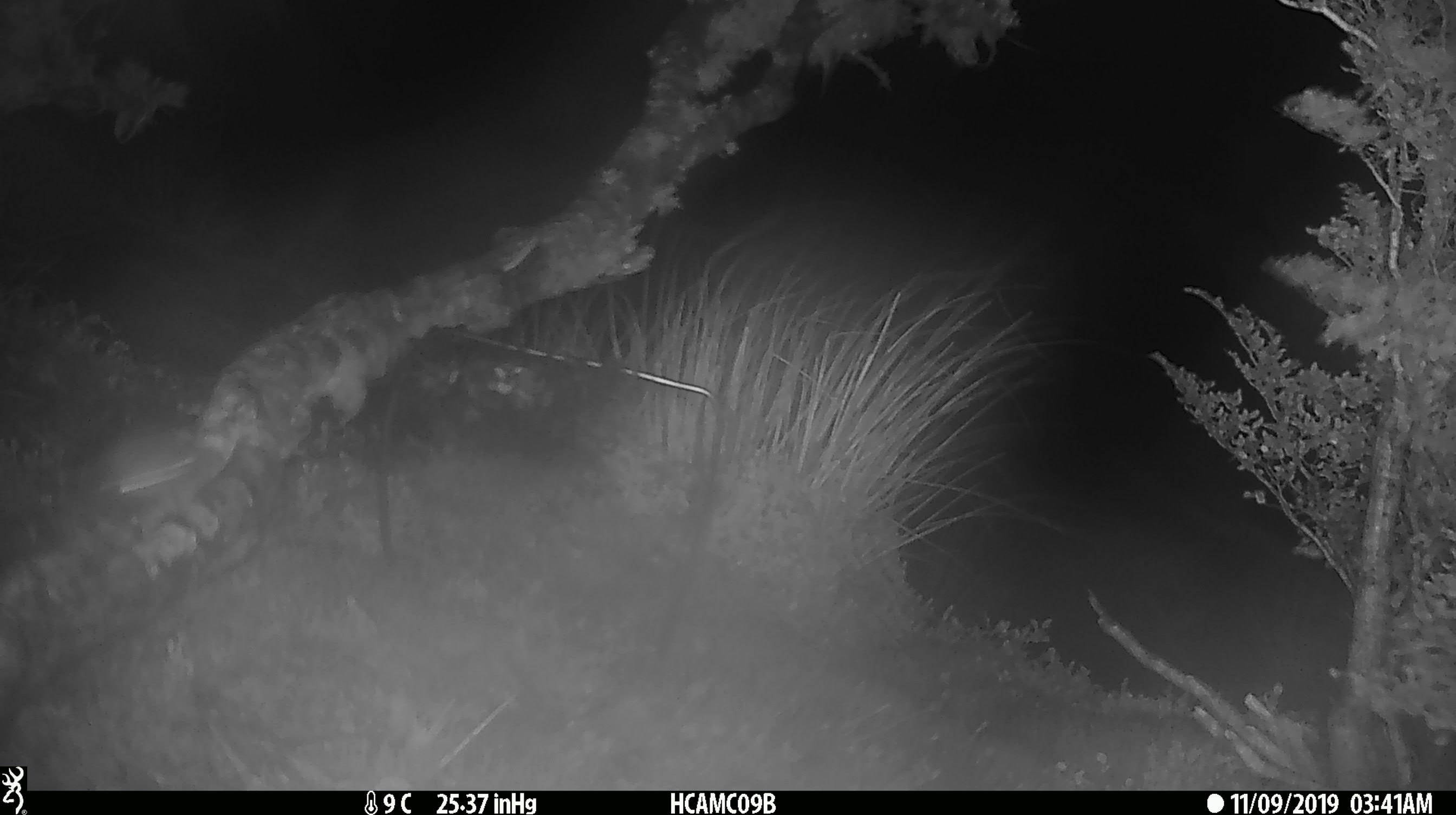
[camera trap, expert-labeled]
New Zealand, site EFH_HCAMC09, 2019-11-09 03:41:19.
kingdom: Animalia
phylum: Chordata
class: Mammalia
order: Rodentia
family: Muridae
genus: Mus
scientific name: Mus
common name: mouse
Mouse (Mus).